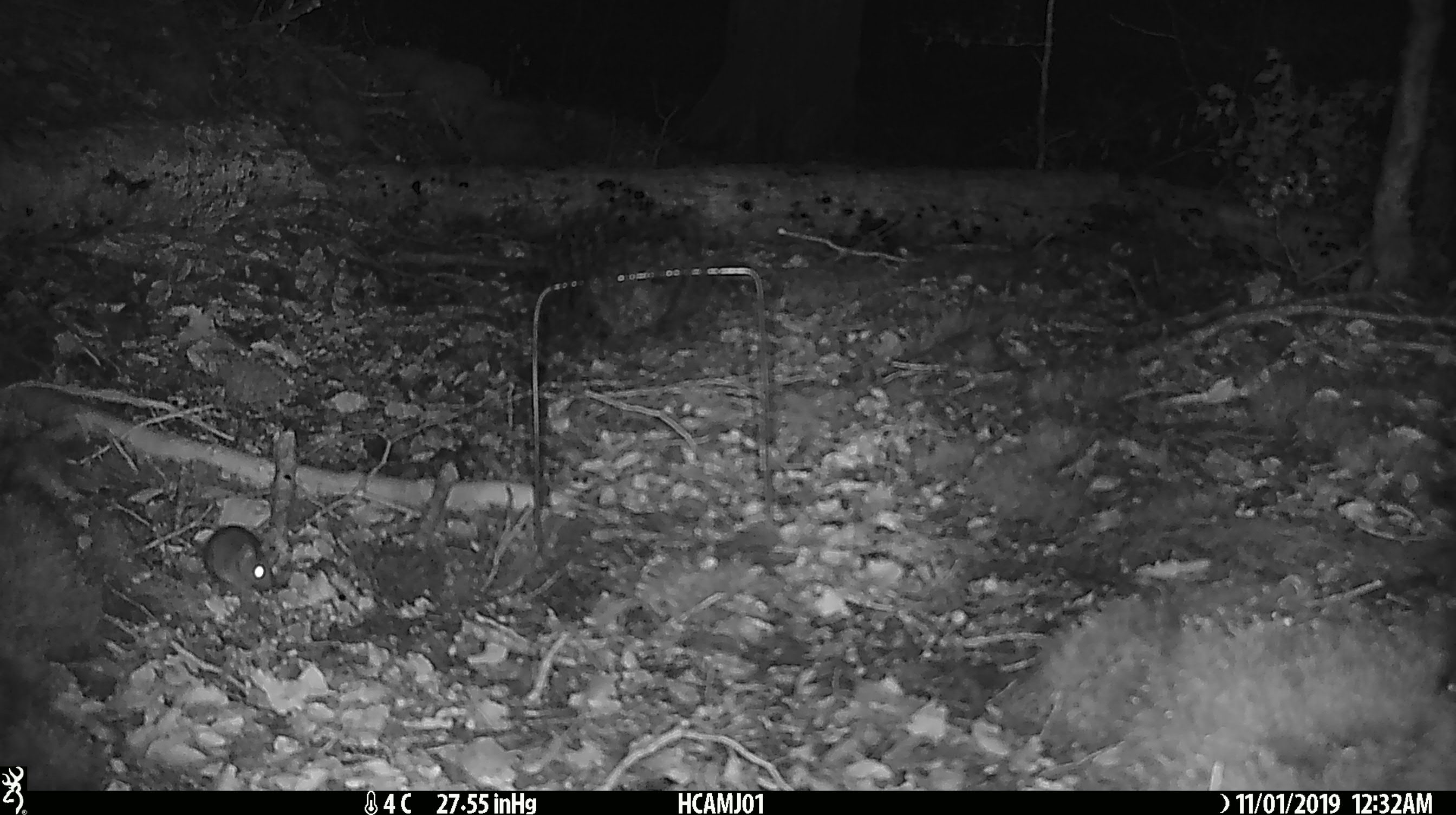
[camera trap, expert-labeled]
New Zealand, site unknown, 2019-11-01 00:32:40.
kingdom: Animalia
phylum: Chordata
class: Mammalia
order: Rodentia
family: Muridae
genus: Mus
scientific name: Mus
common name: mouse